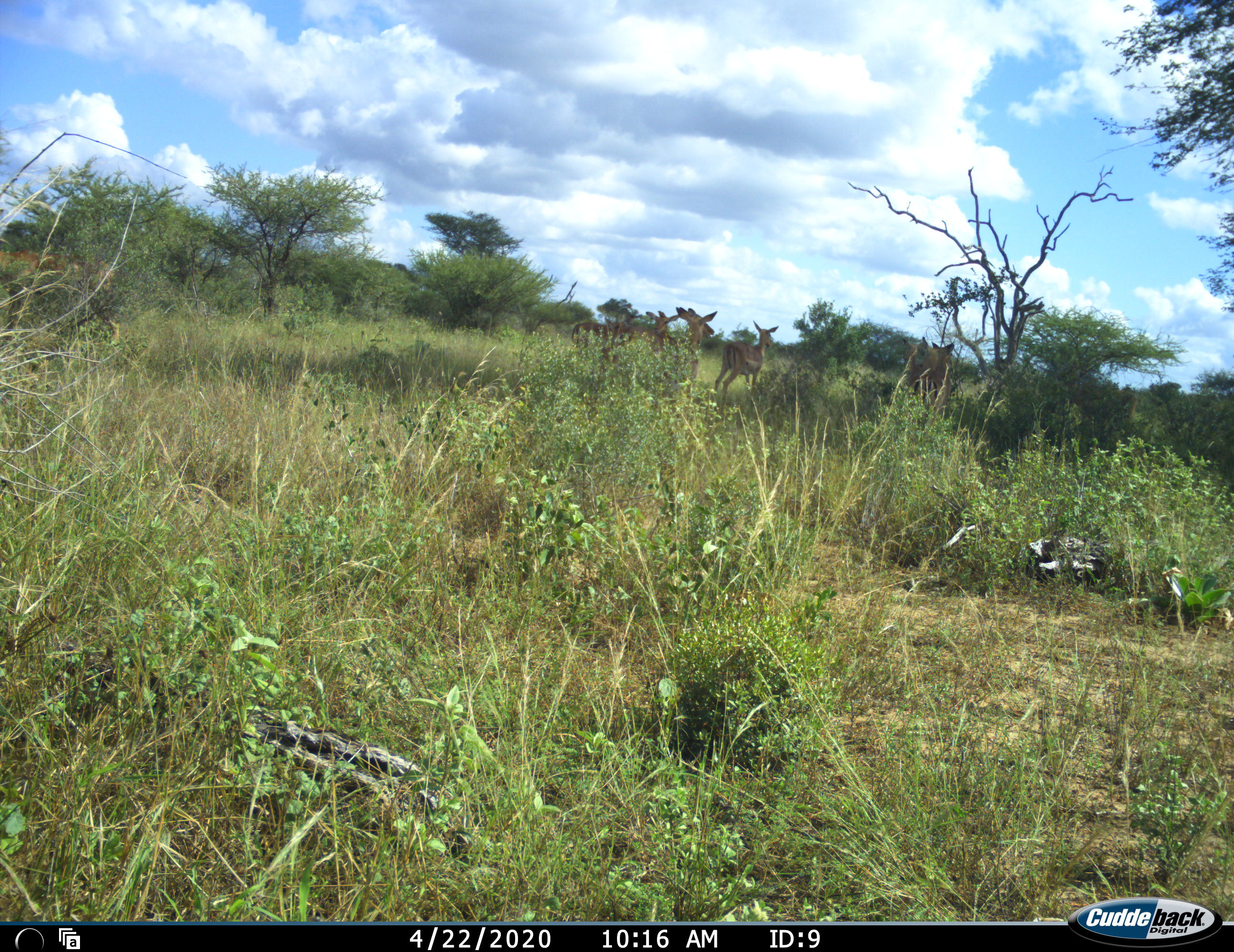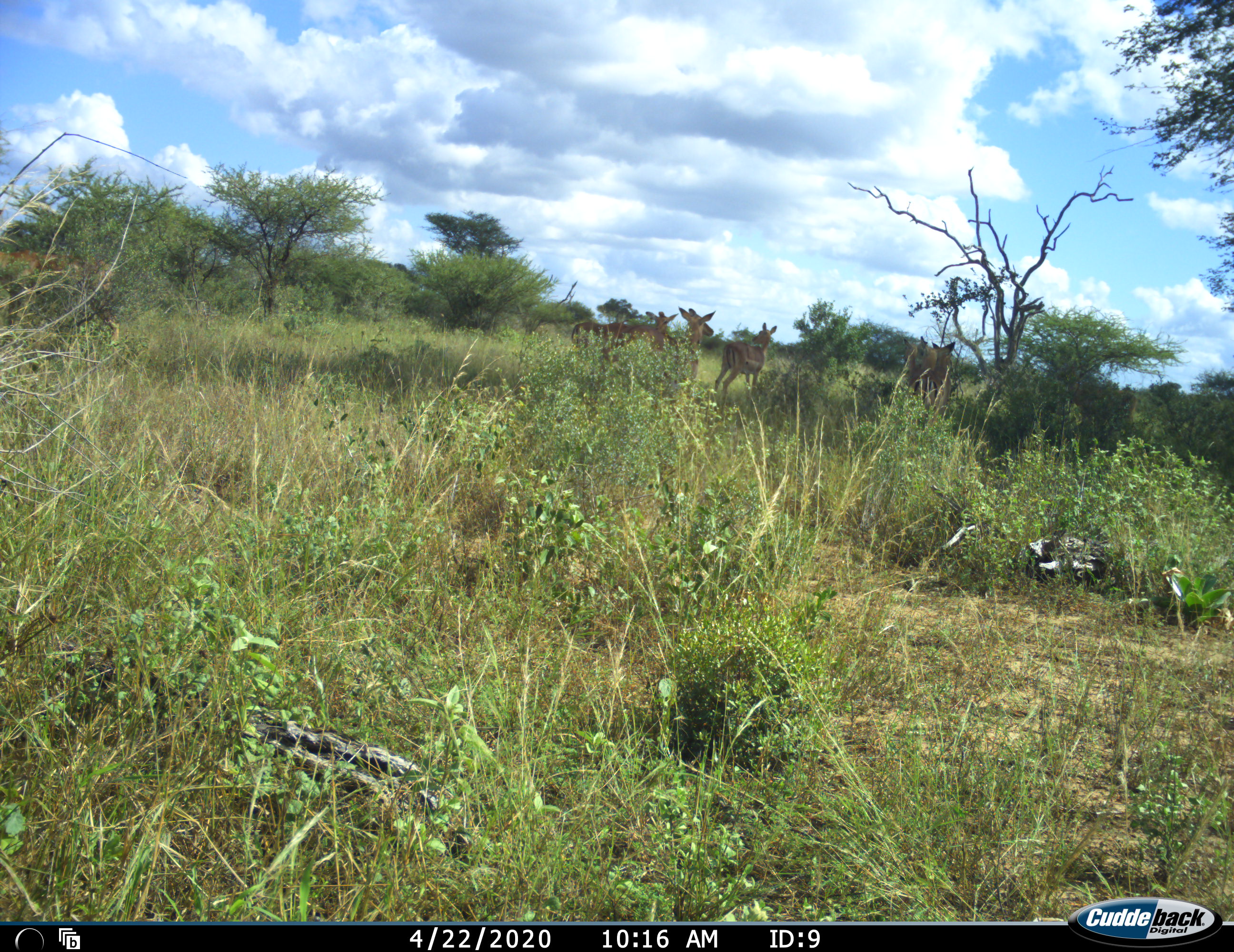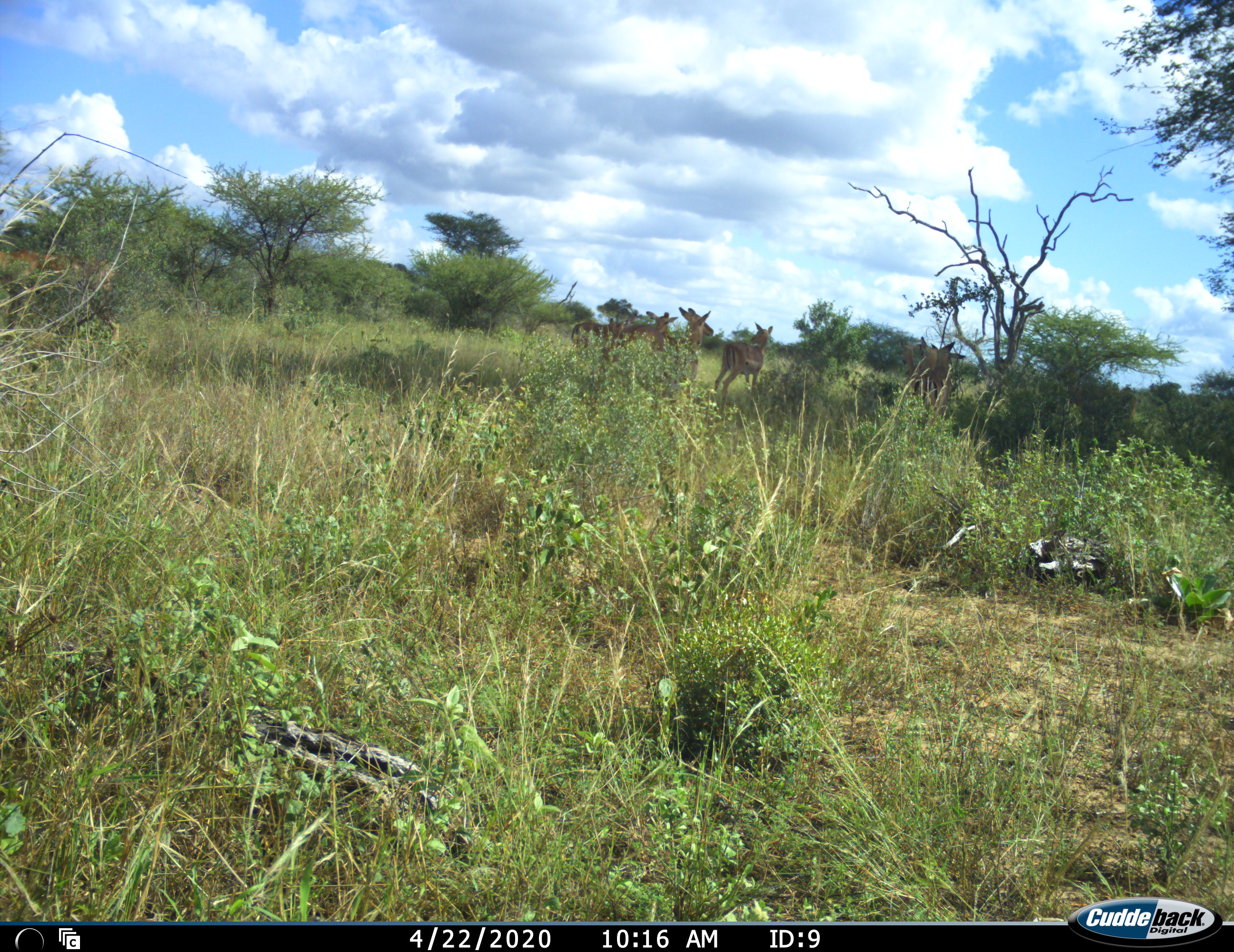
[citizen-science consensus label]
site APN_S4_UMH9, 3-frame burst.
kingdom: Animalia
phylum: Chordata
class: Mammalia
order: Artiodactyla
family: Bovidae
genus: Aepyceros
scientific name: Aepyceros melampus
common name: impala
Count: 6.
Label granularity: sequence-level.